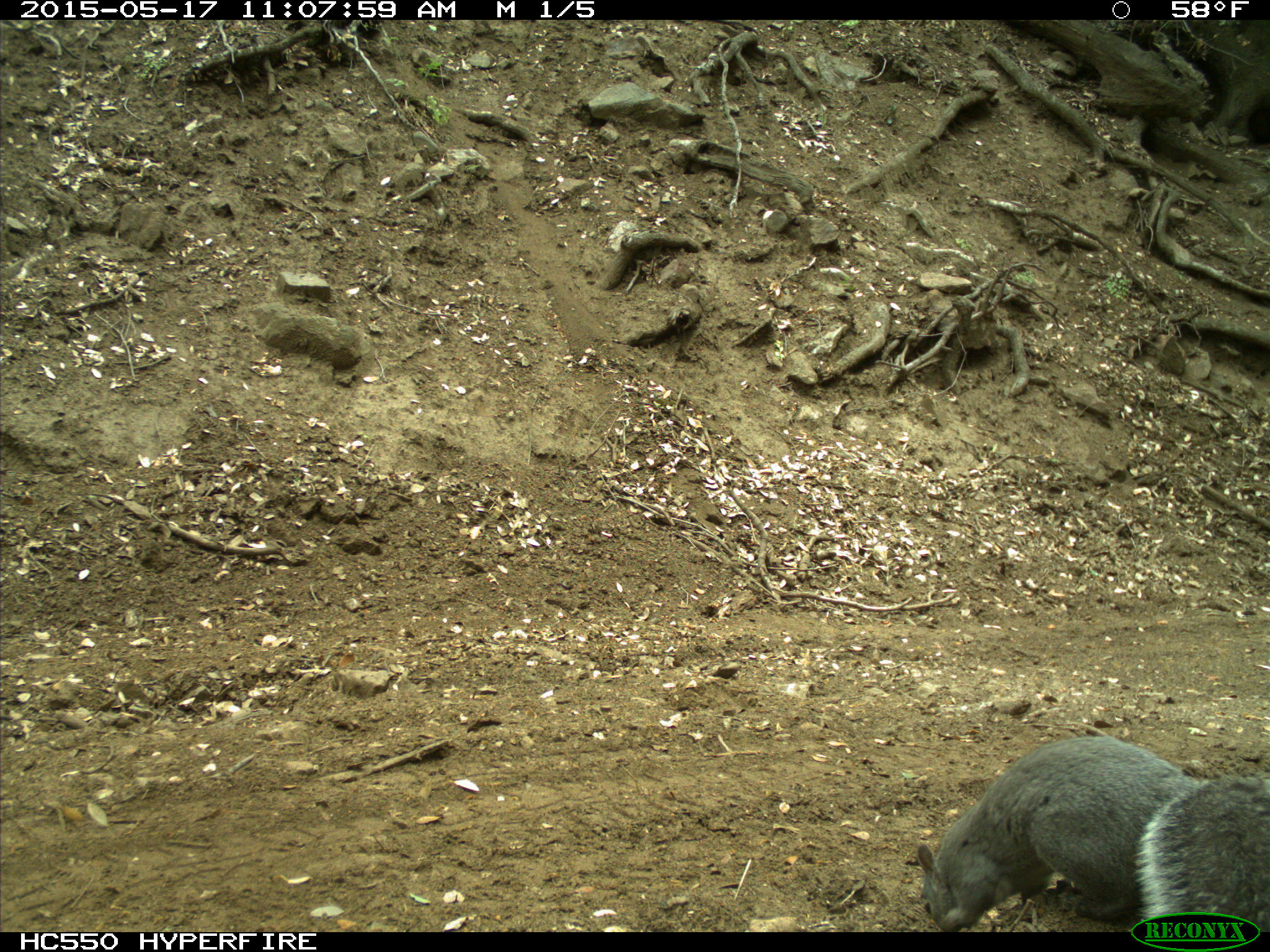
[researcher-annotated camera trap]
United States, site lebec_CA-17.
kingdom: Animalia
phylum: Chordata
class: Mammalia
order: Rodentia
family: Sciuridae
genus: Sciurus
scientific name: Sciurus carolinensis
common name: eastern gray squirrel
Sciurus carolinensis (eastern gray squirrel).